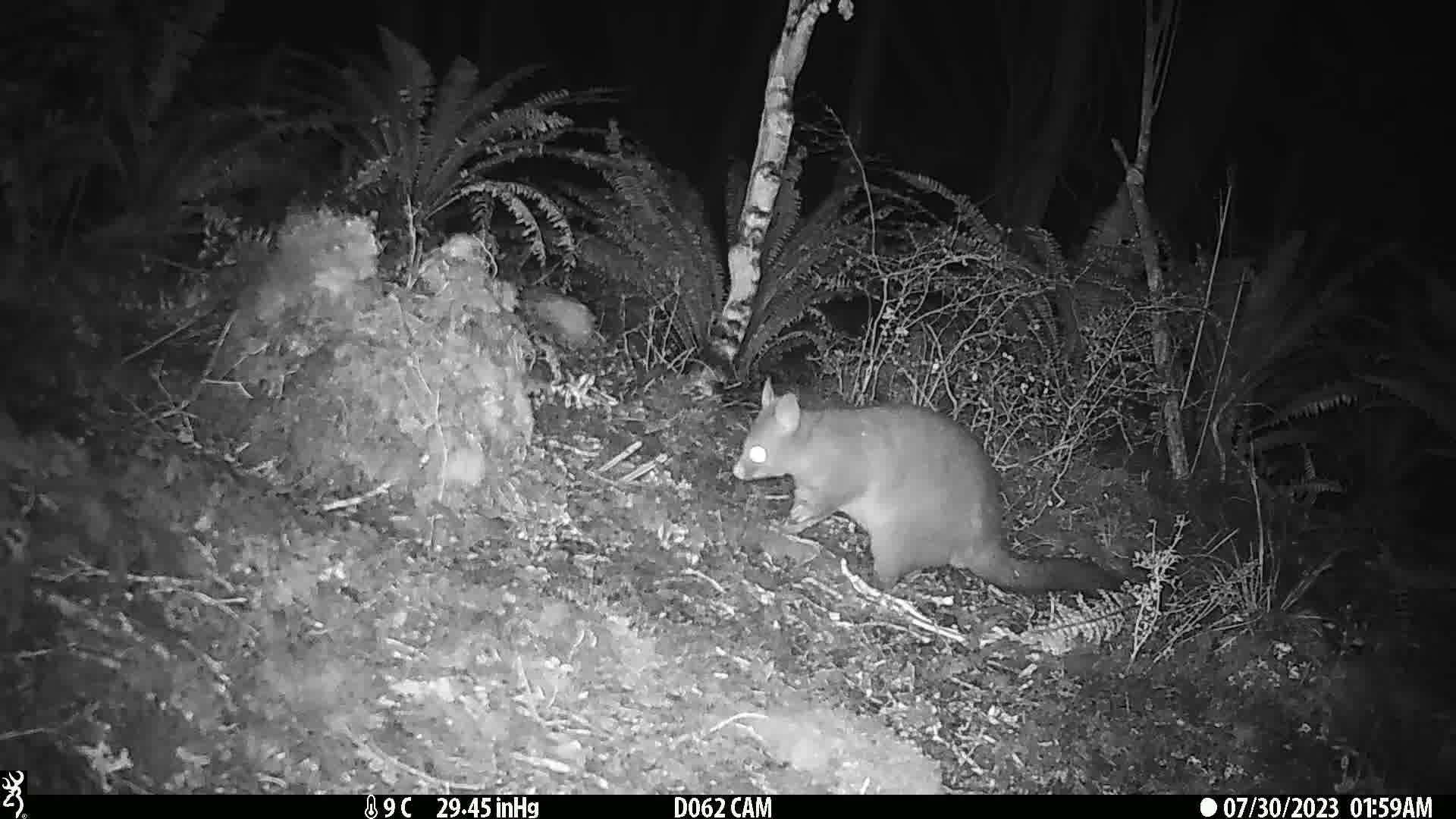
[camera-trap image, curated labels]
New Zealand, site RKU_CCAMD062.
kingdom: Animalia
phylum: Chordata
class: Mammalia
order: Diprotodontia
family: Phalangeridae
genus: Trichosurus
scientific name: Trichosurus vulpecula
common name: common brushtail possum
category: possum